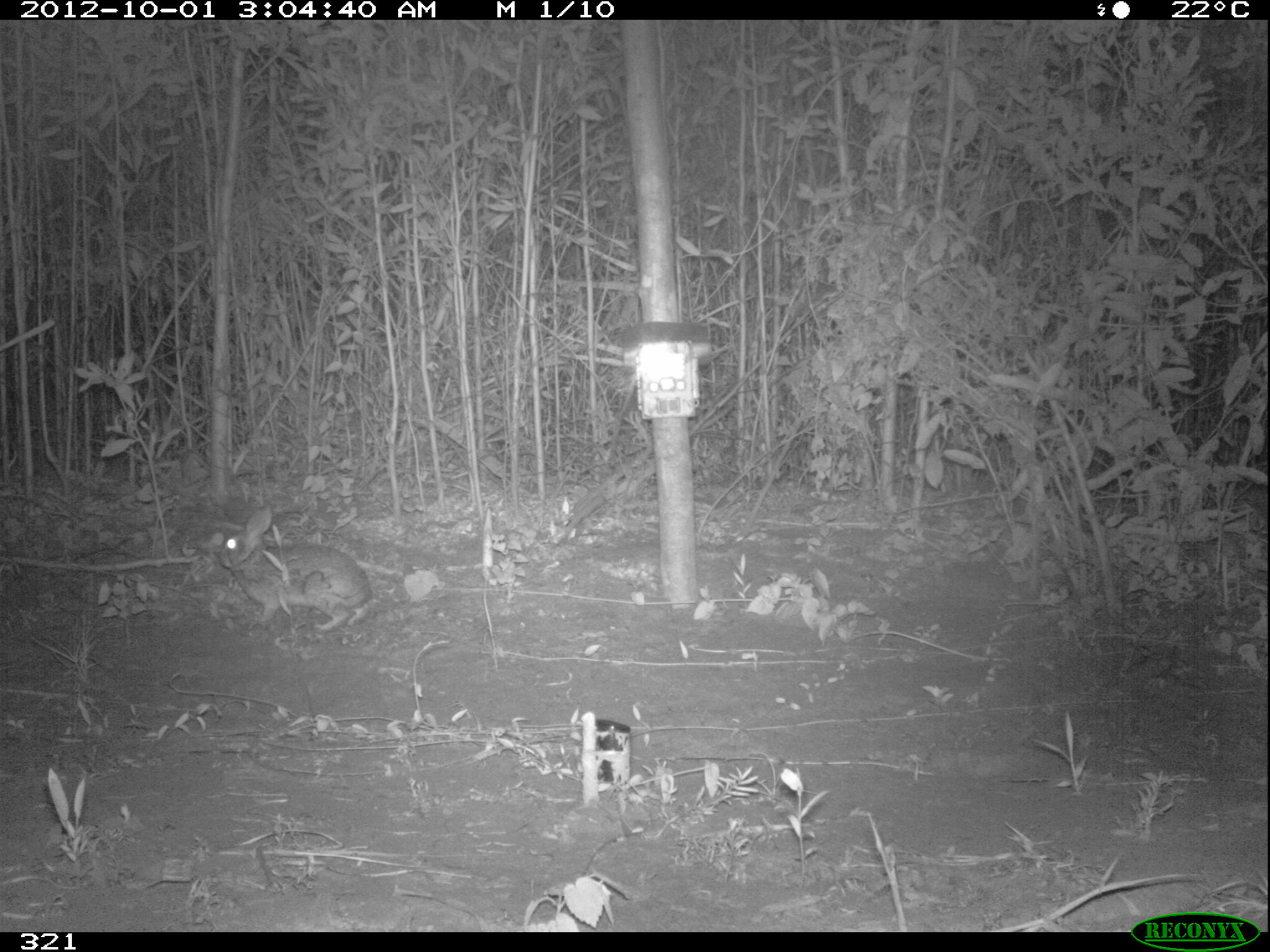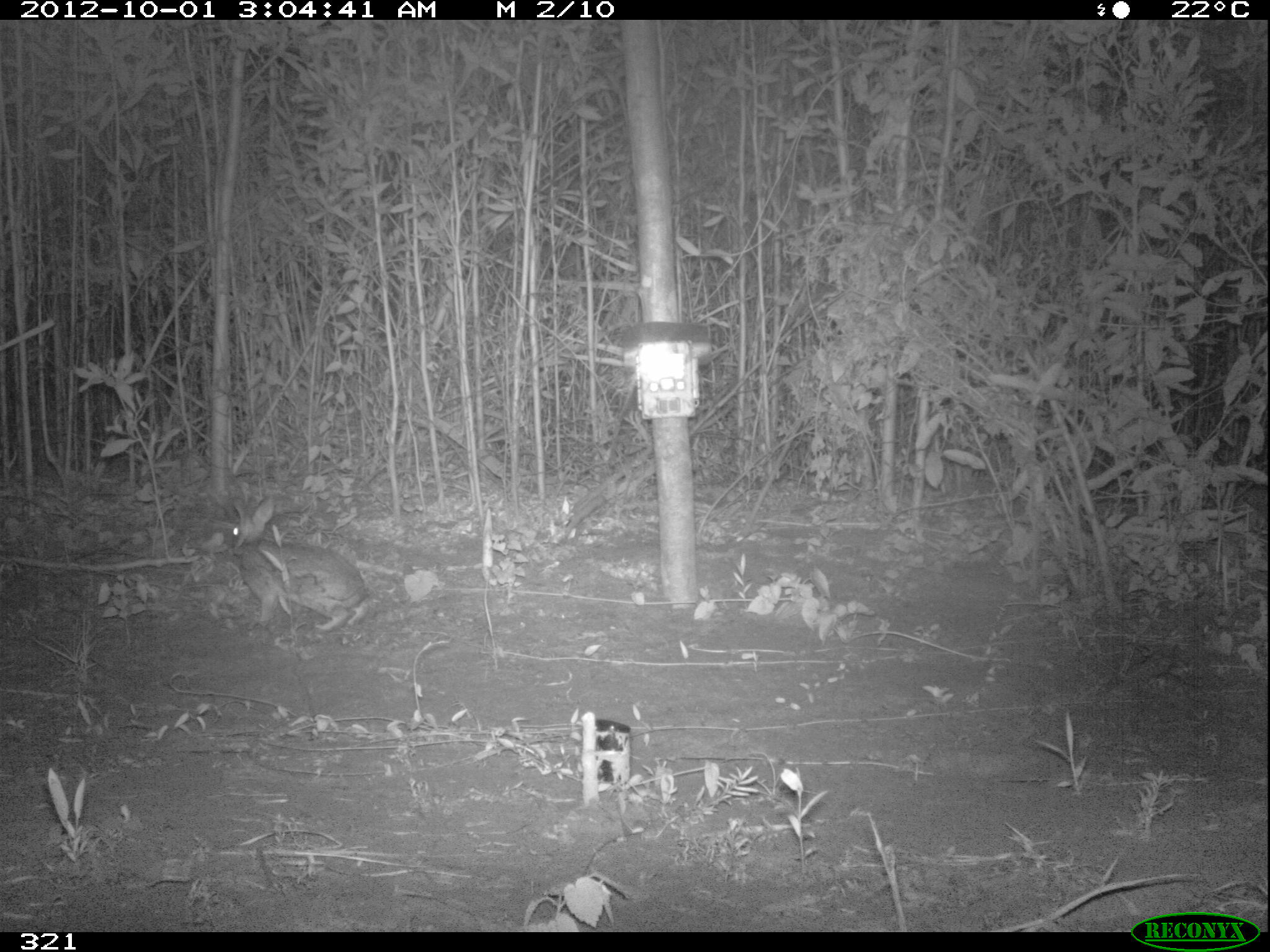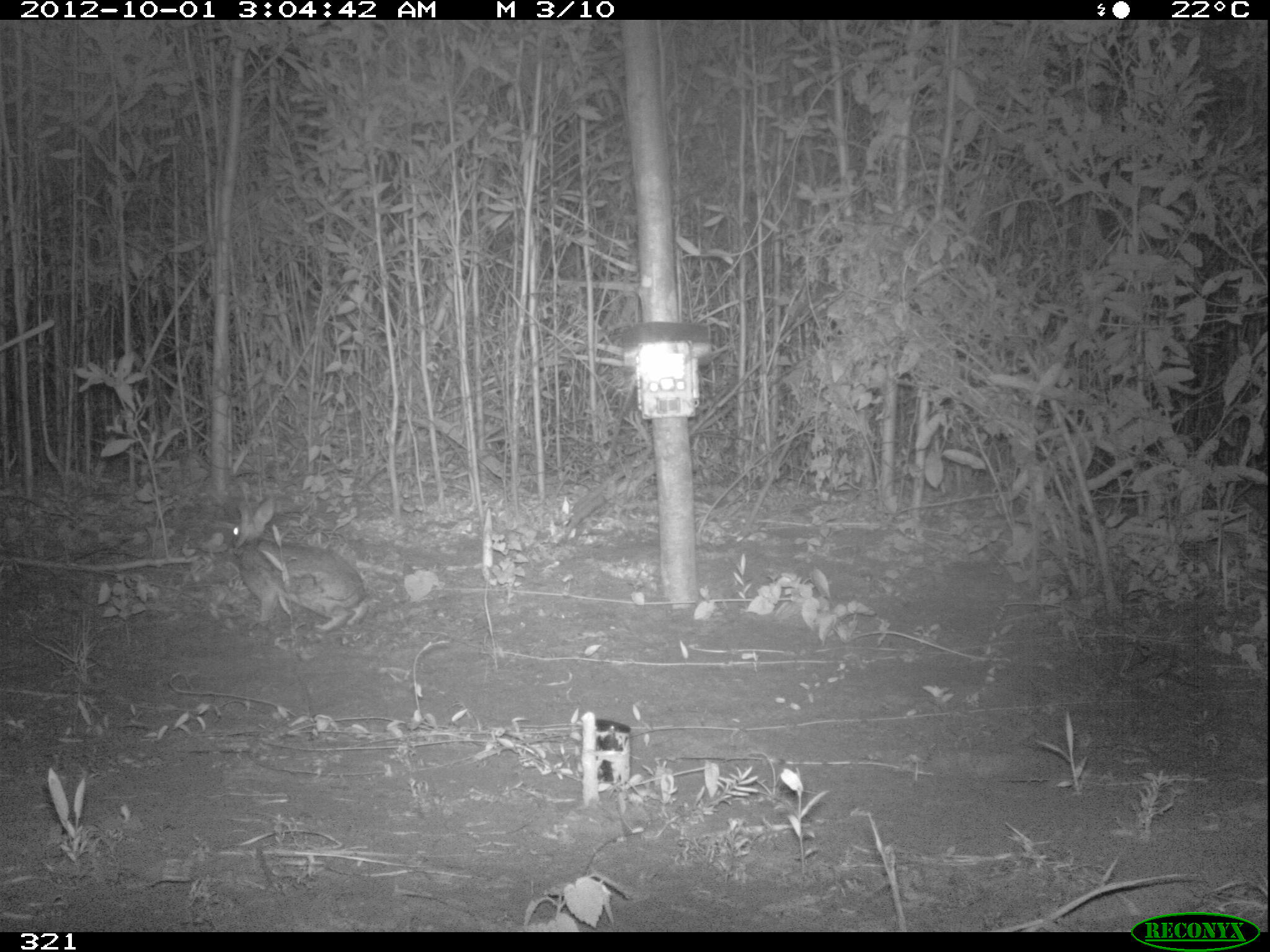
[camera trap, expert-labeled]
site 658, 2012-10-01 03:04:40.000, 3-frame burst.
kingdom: Animalia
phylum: Chordata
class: Mammalia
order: Lagomorpha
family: Leporidae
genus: Sylvilagus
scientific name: Sylvilagus brasiliensis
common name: tapeti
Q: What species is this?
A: Sylvilagus brasiliensis (tapeti).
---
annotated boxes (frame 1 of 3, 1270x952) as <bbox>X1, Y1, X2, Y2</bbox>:
sylvilagus brasiliensis: <bbox>216, 503, 372, 631</bbox>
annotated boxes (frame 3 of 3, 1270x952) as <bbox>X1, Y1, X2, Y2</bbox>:
sylvilagus brasiliensis: <bbox>230, 496, 368, 633</bbox>